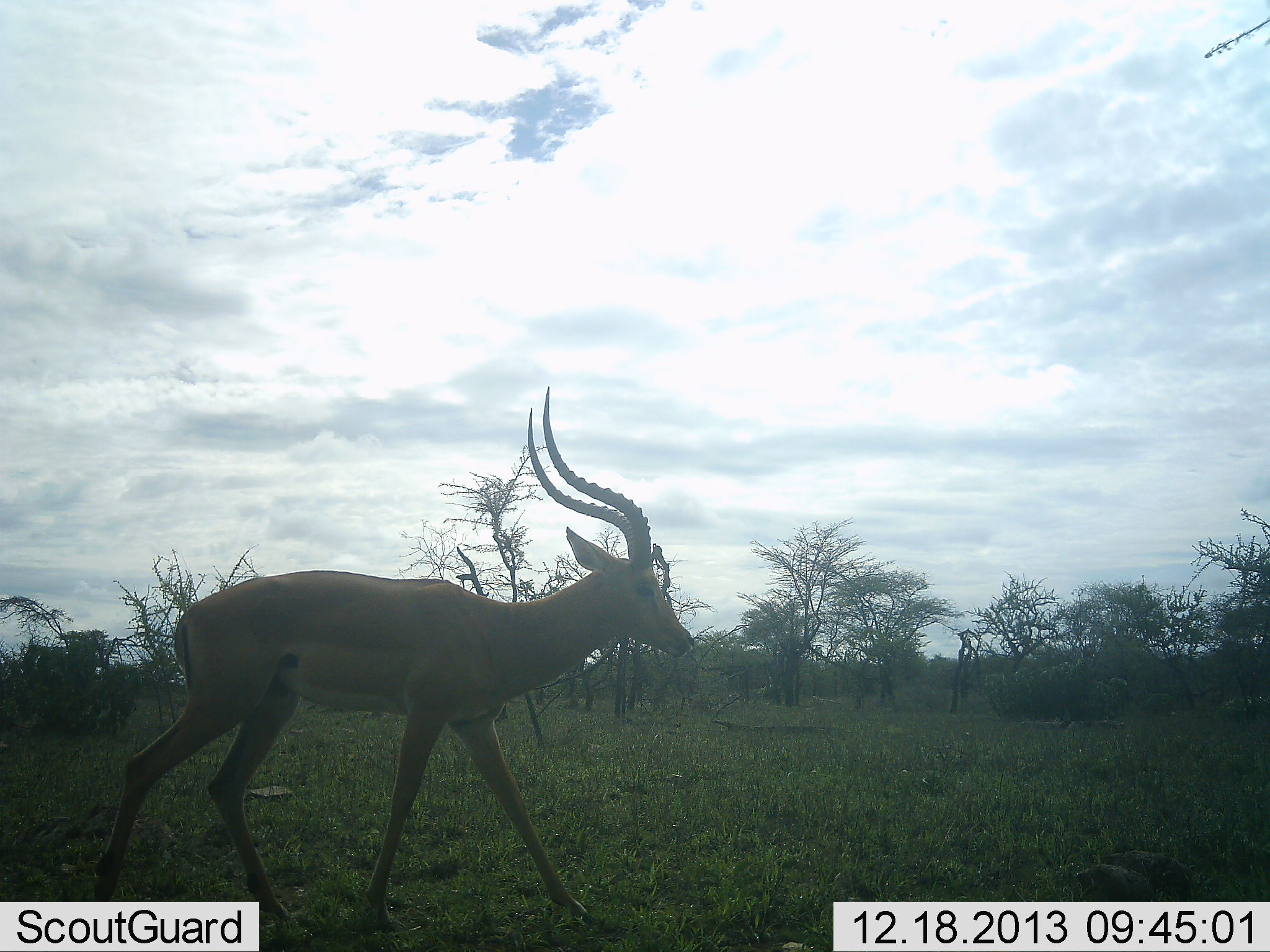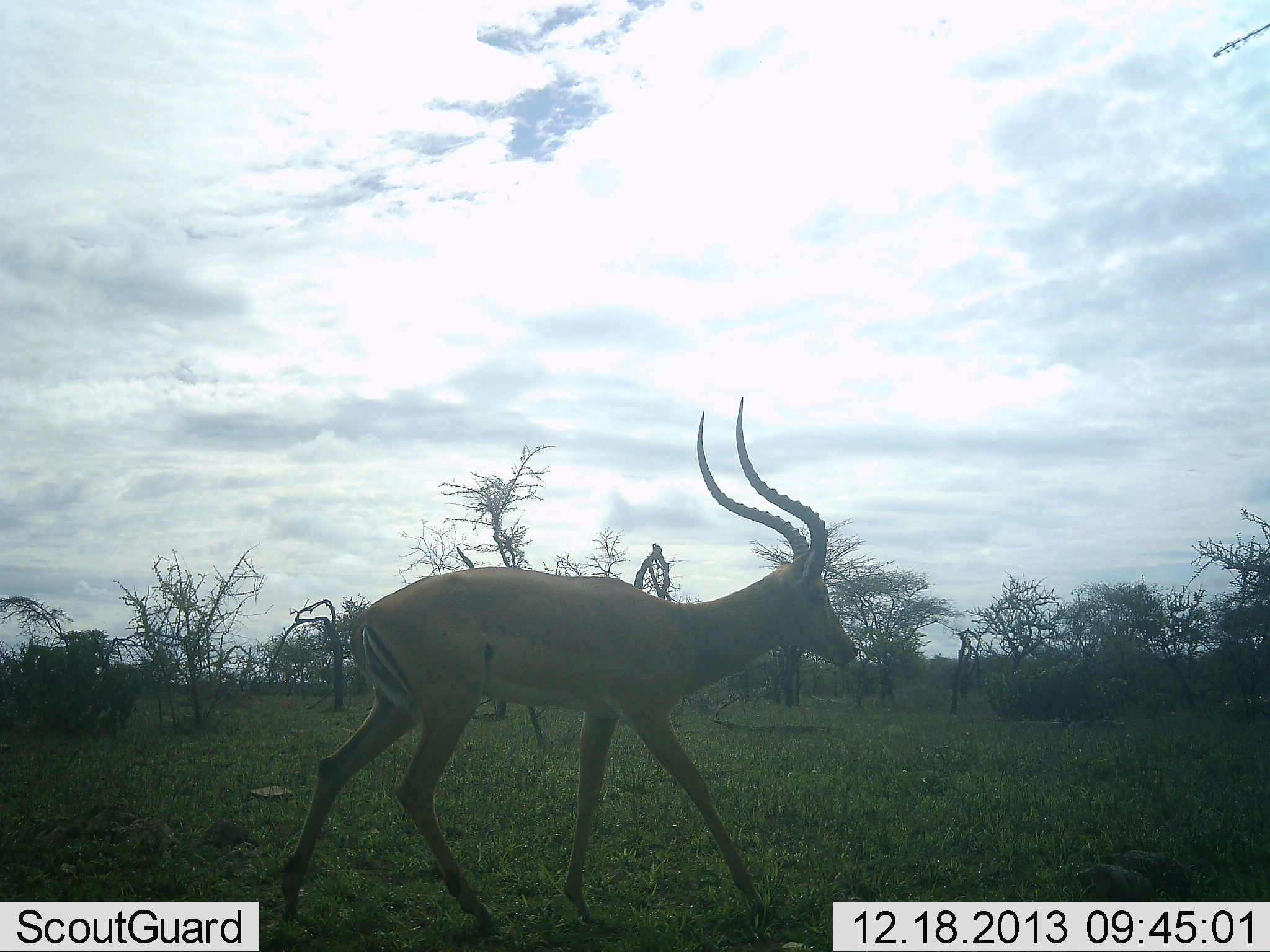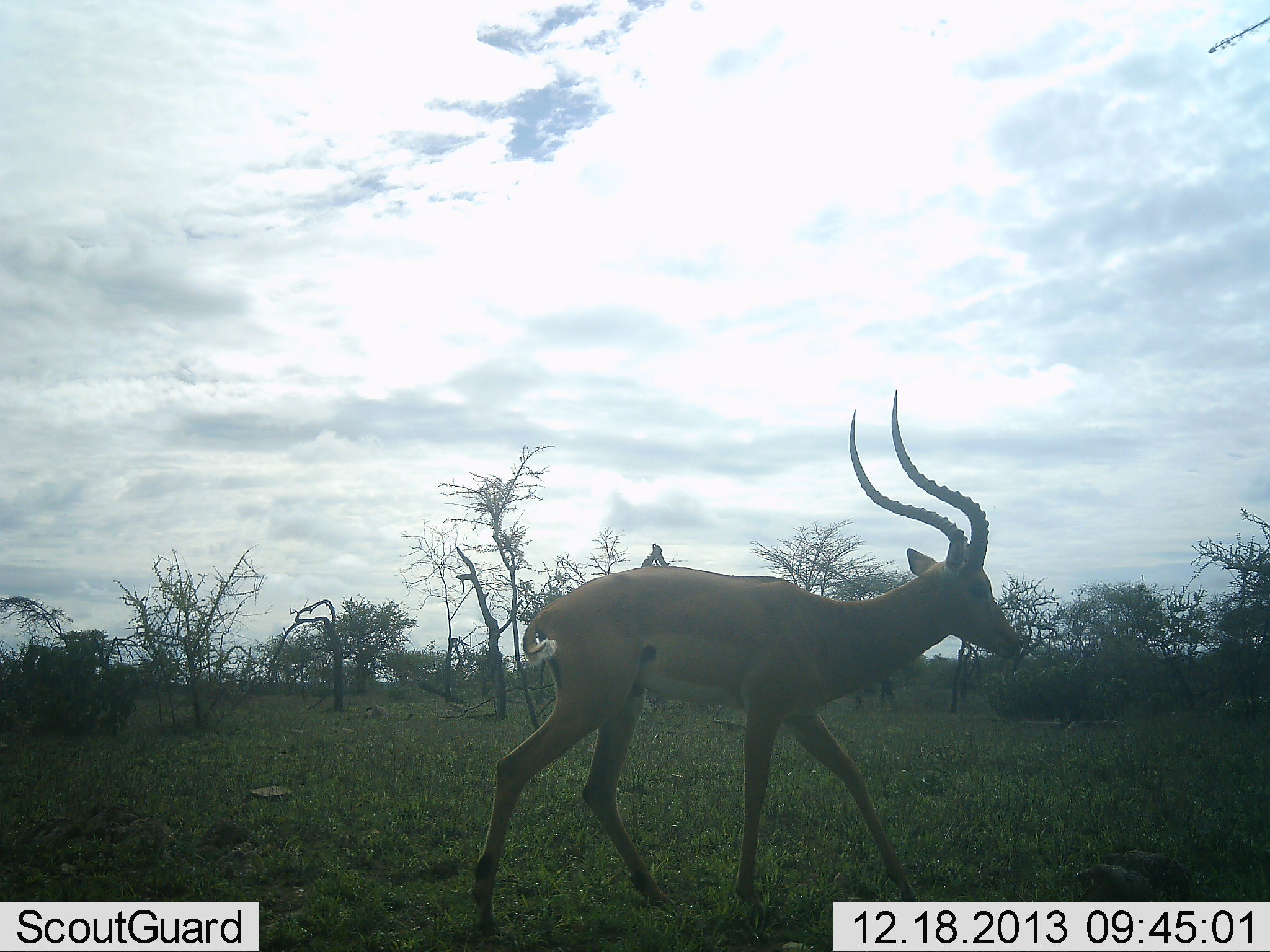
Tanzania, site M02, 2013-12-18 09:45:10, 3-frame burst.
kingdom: Animalia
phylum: Chordata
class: Mammalia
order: Artiodactyla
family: Bovidae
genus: Aepyceros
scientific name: Aepyceros melampus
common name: impala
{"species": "impala (Aepyceros melampus)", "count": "1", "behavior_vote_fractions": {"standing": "0%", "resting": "0%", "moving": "100%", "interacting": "0%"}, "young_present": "0%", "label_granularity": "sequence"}